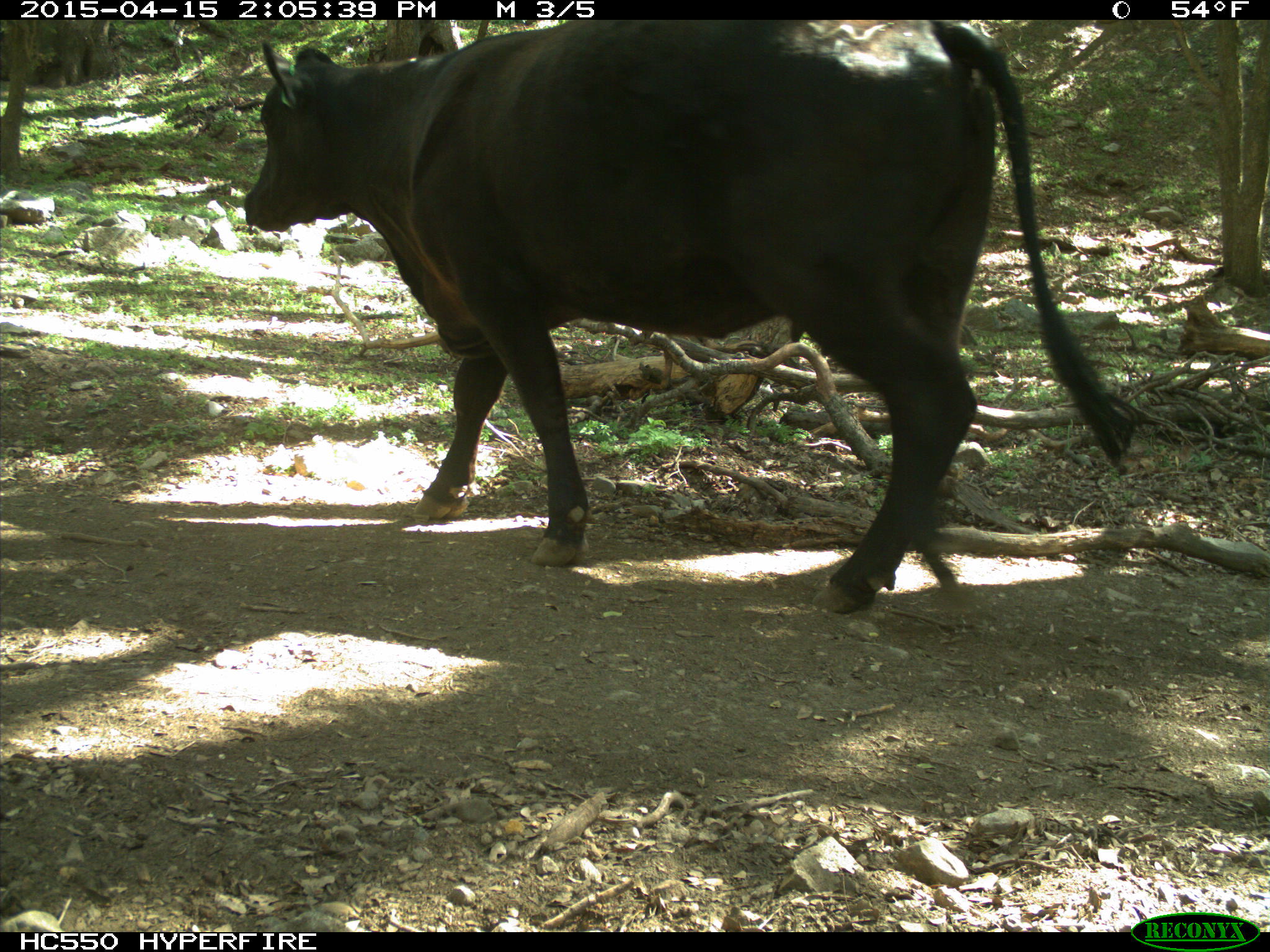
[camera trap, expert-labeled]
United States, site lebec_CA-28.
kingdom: Animalia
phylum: Chordata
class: Mammalia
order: Artiodactyla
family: Bovidae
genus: Bos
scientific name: Bos taurus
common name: domestic cow